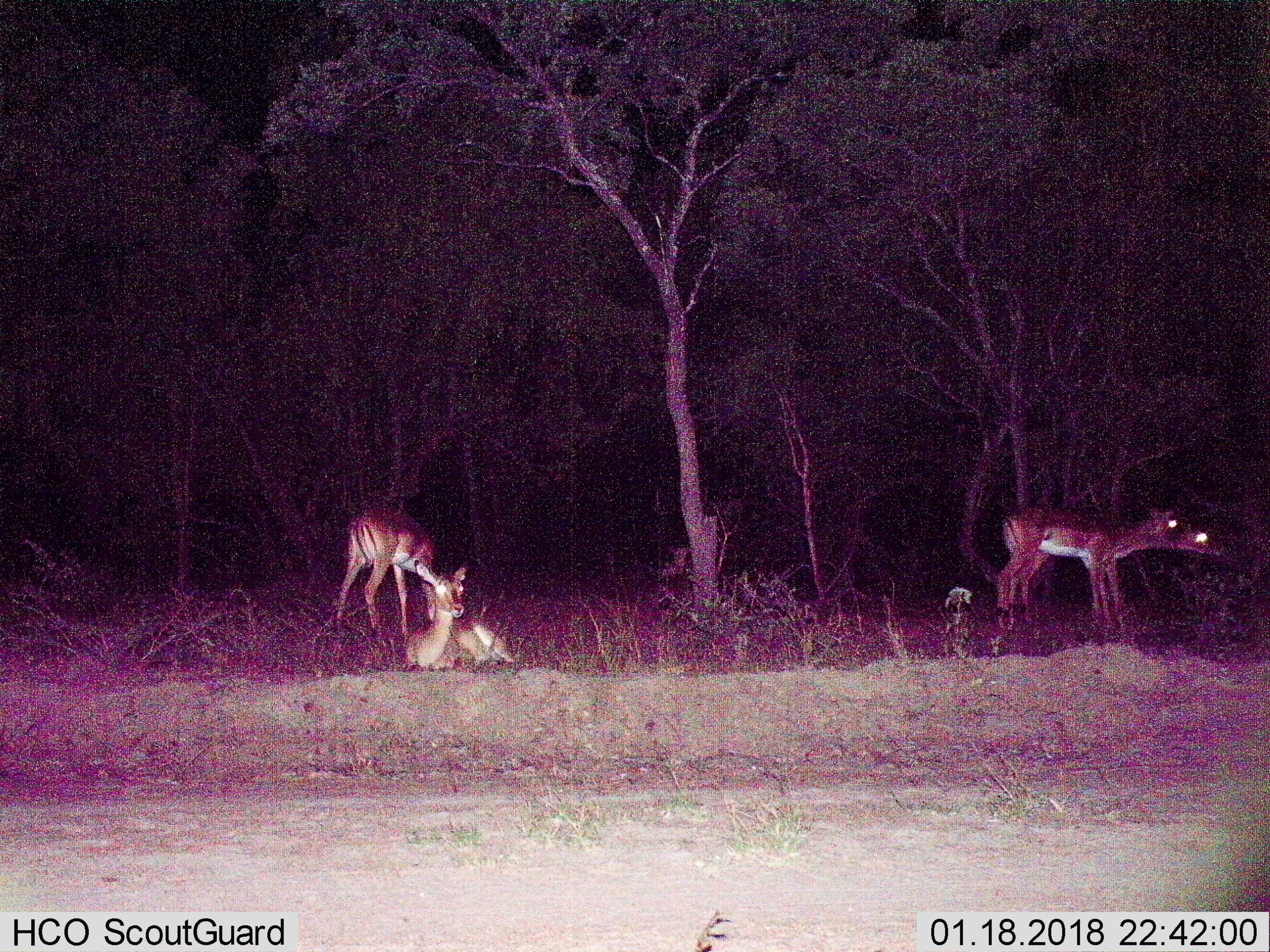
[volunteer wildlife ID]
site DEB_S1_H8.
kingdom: Animalia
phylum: Chordata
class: Mammalia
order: Artiodactyla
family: Bovidae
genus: Aepyceros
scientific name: Aepyceros melampus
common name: impala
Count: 4.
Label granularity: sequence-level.